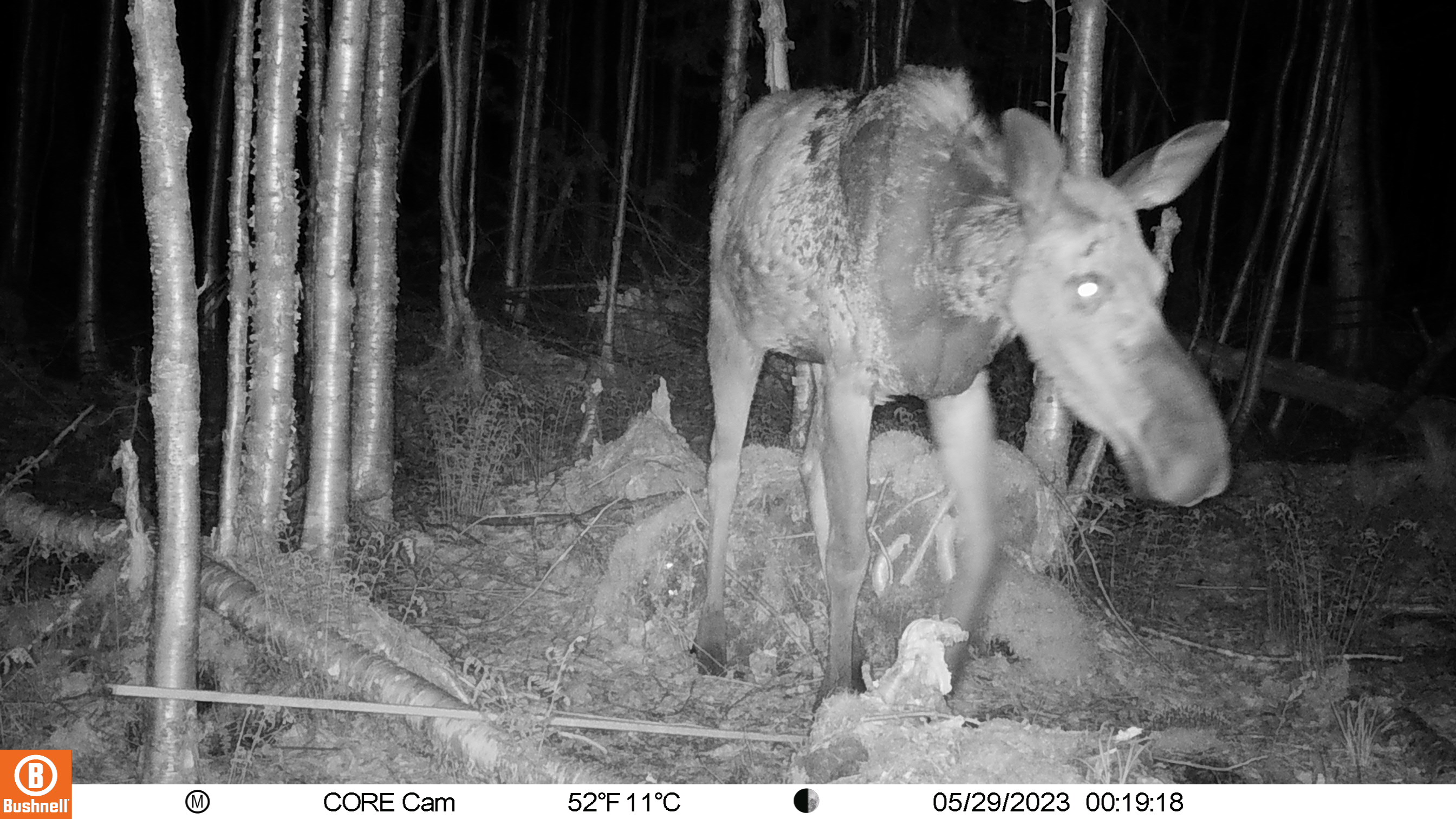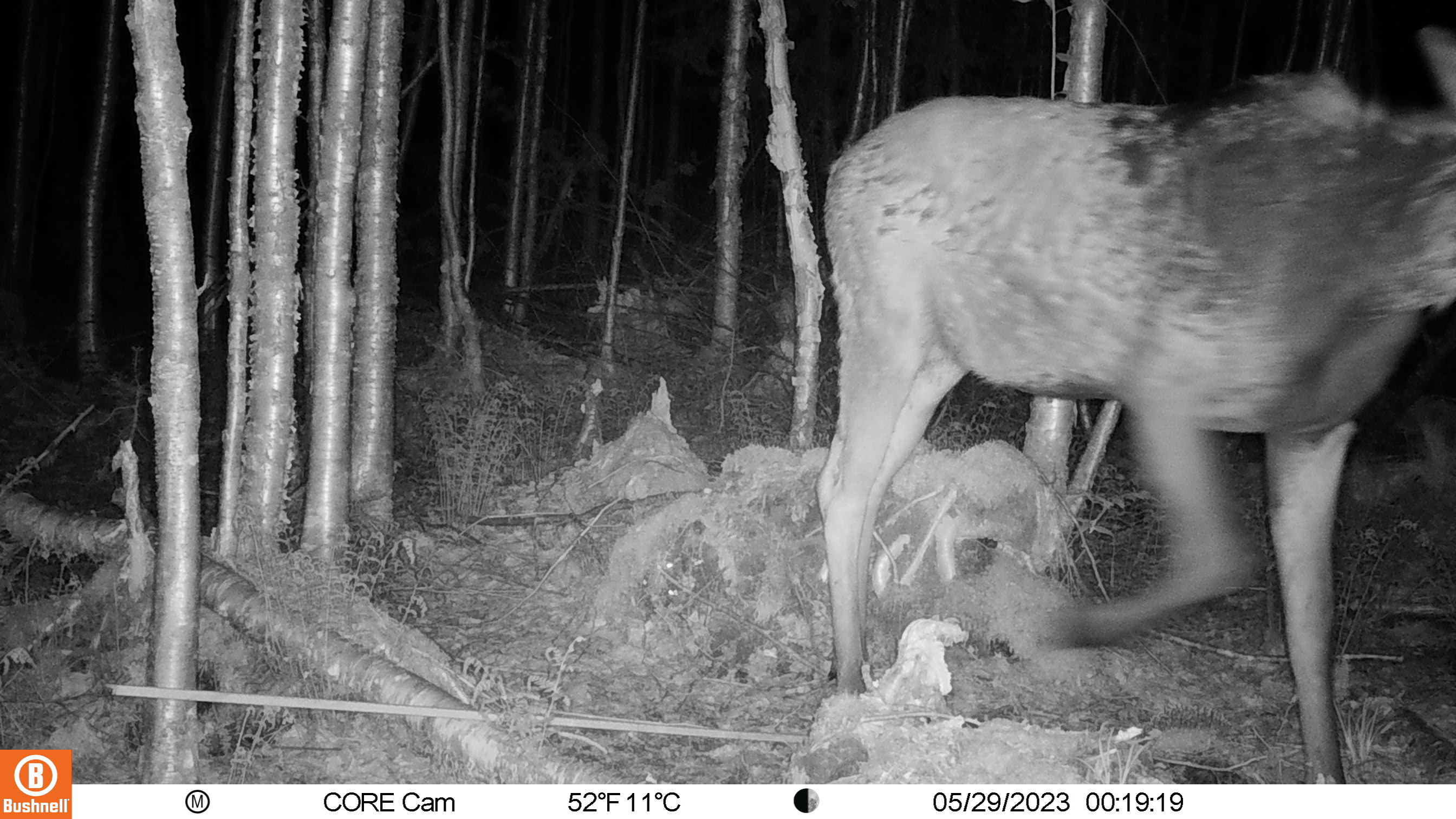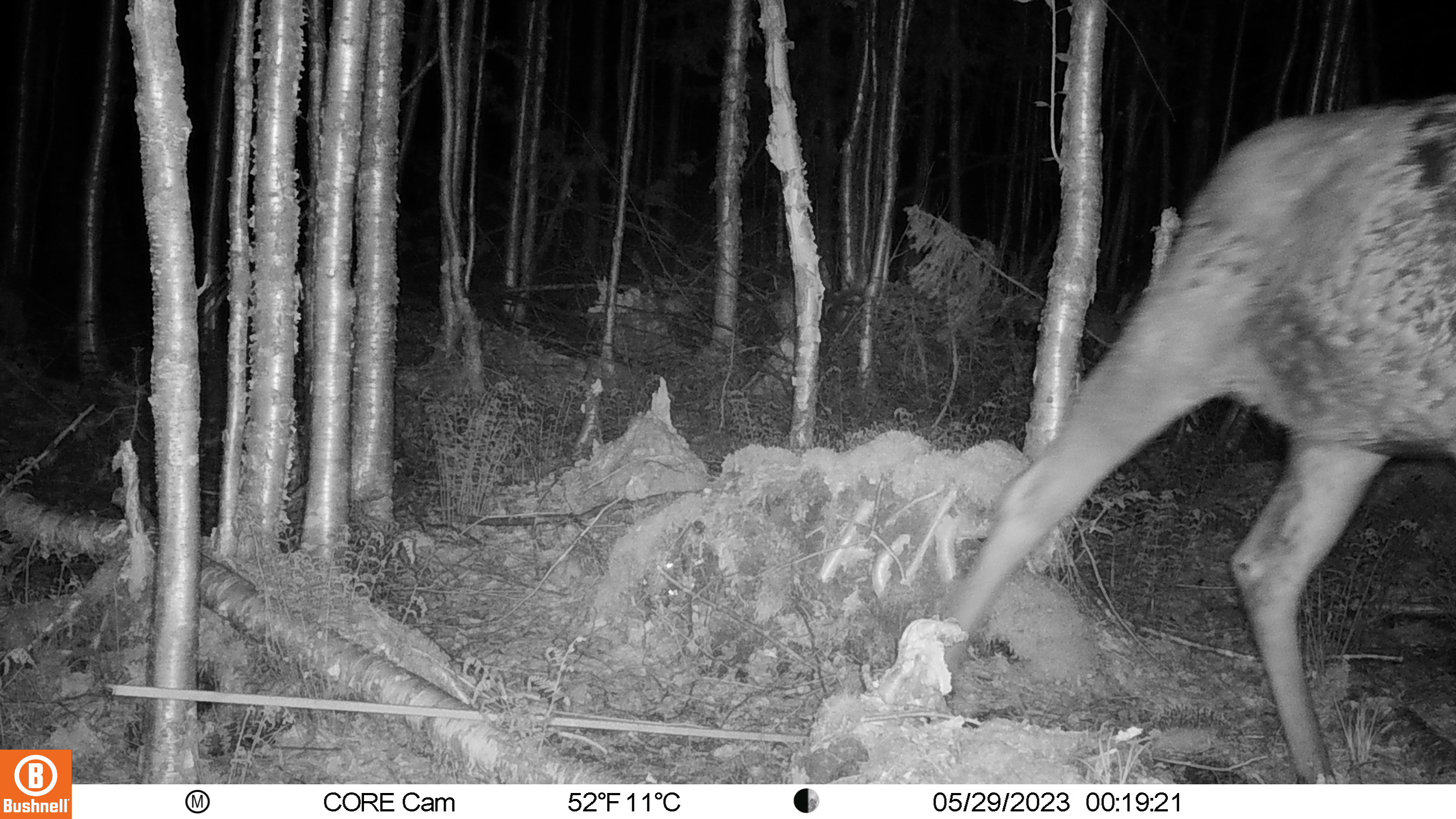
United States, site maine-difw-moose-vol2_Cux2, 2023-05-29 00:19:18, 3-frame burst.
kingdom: Animalia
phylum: Chordata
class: Mammalia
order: Artiodactyla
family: Cervidae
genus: Alces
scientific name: Alces alces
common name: moose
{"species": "moose (Alces alces)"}